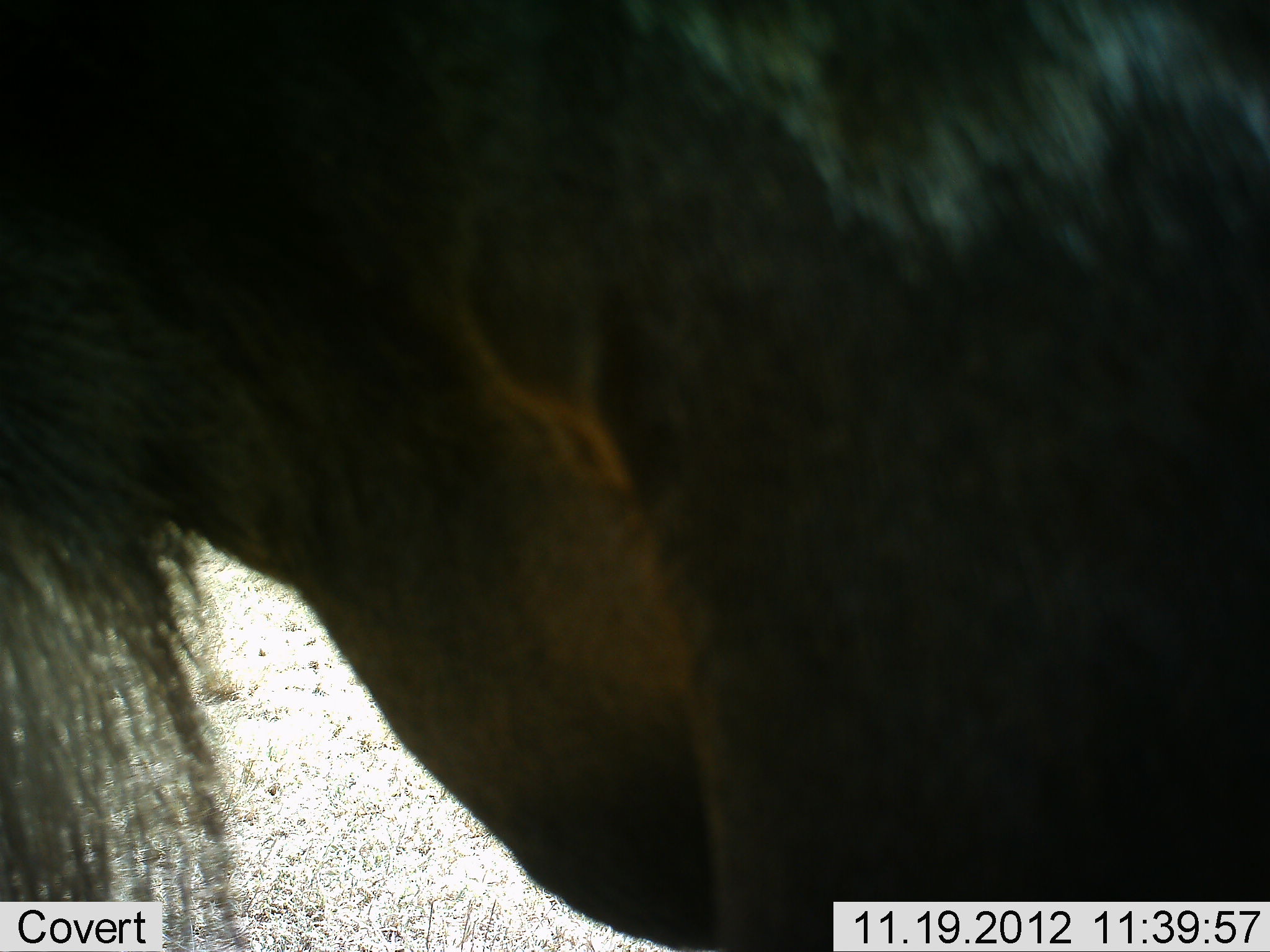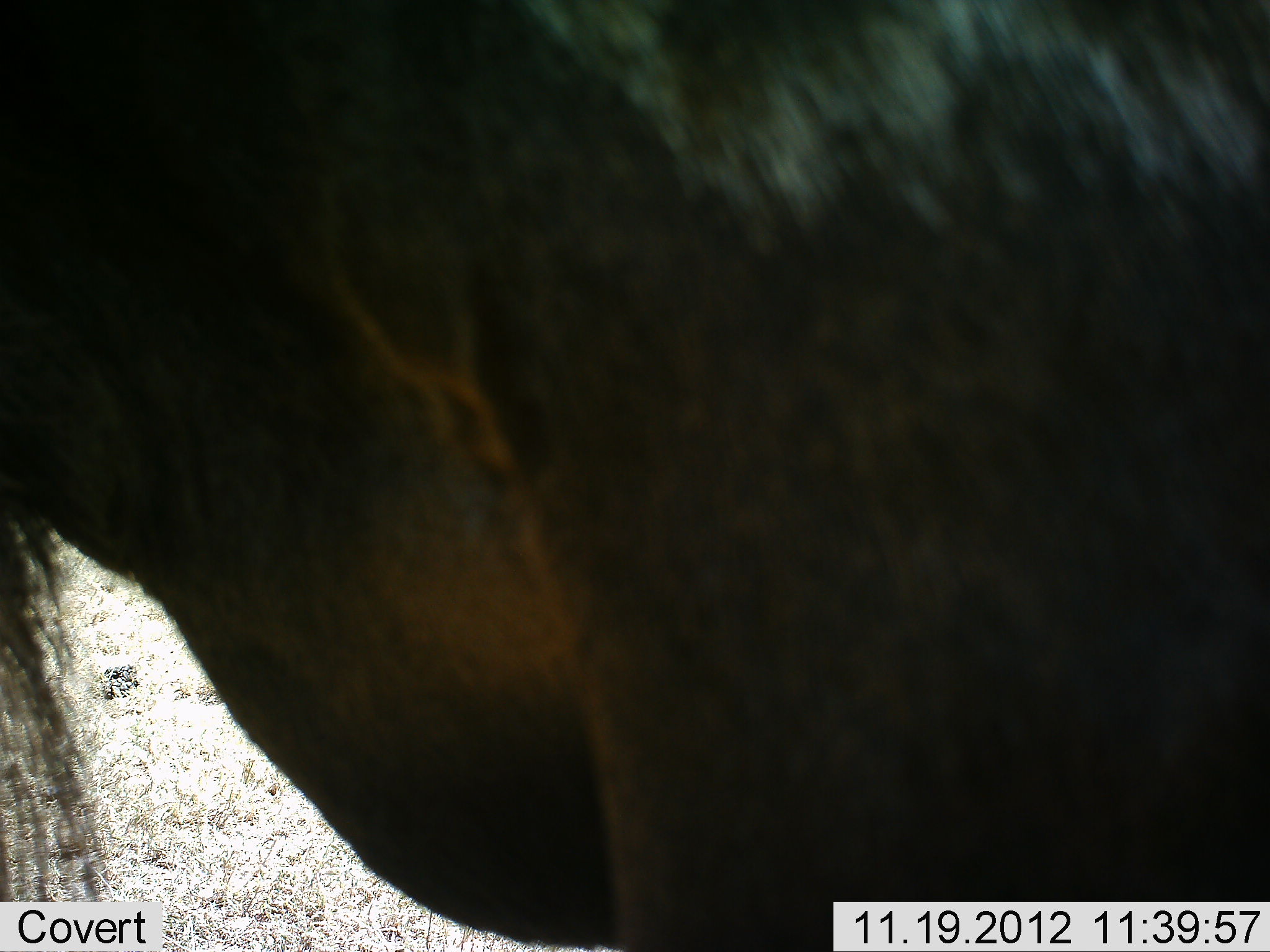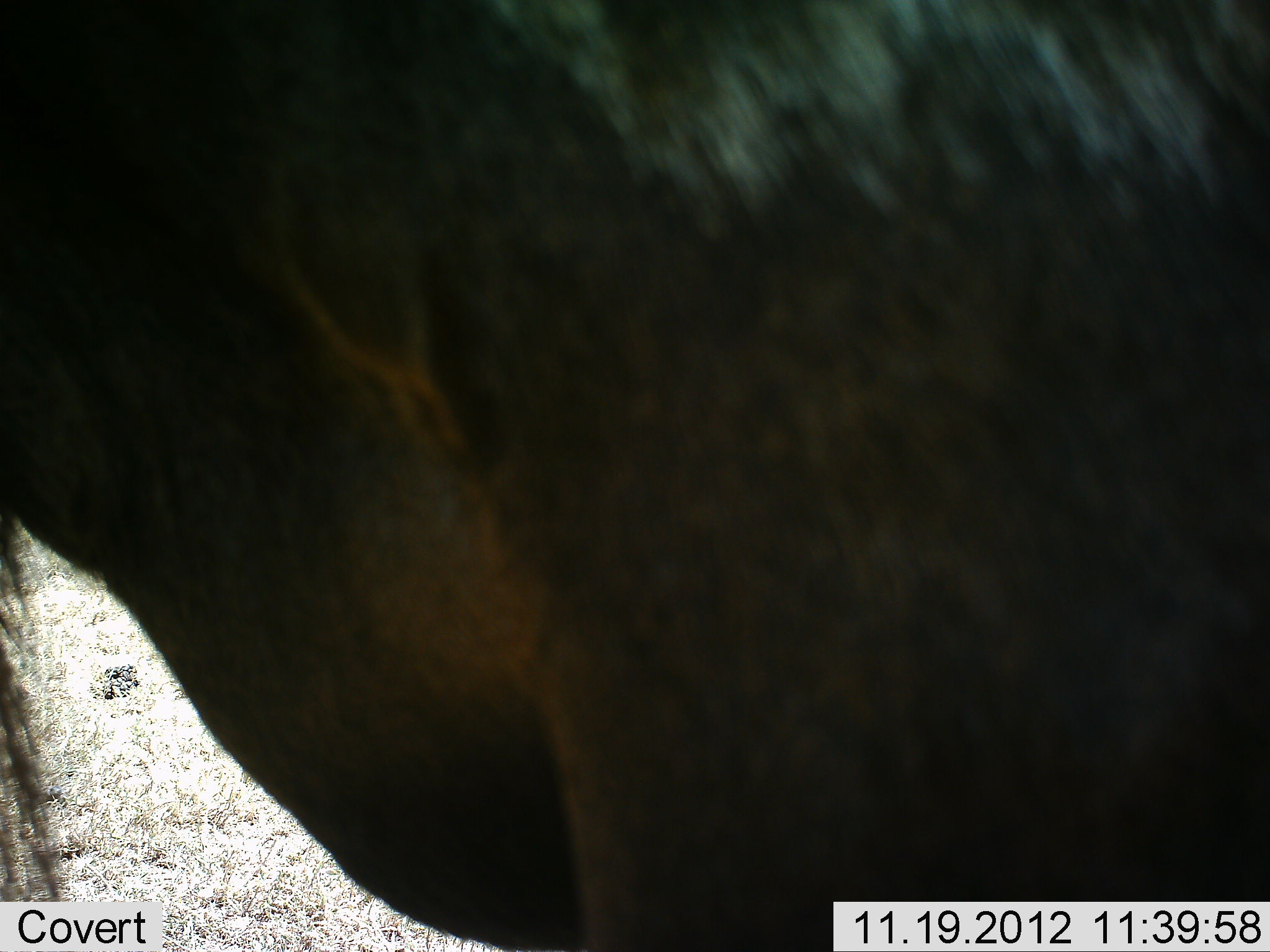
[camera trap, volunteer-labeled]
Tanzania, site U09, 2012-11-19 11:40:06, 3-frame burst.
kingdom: Animalia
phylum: Chordata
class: Mammalia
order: Artiodactyla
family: Bovidae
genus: Connochaetes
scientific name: Connochaetes taurinus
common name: blue wildebeest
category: wildebeest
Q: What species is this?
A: Wildebeest (blue wildebeest) (Connochaetes taurinus).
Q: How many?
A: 1.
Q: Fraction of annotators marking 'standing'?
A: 70%.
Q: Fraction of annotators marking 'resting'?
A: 0%.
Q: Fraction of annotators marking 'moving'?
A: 30%.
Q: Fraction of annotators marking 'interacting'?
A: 0%.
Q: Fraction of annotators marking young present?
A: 0%.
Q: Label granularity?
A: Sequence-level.